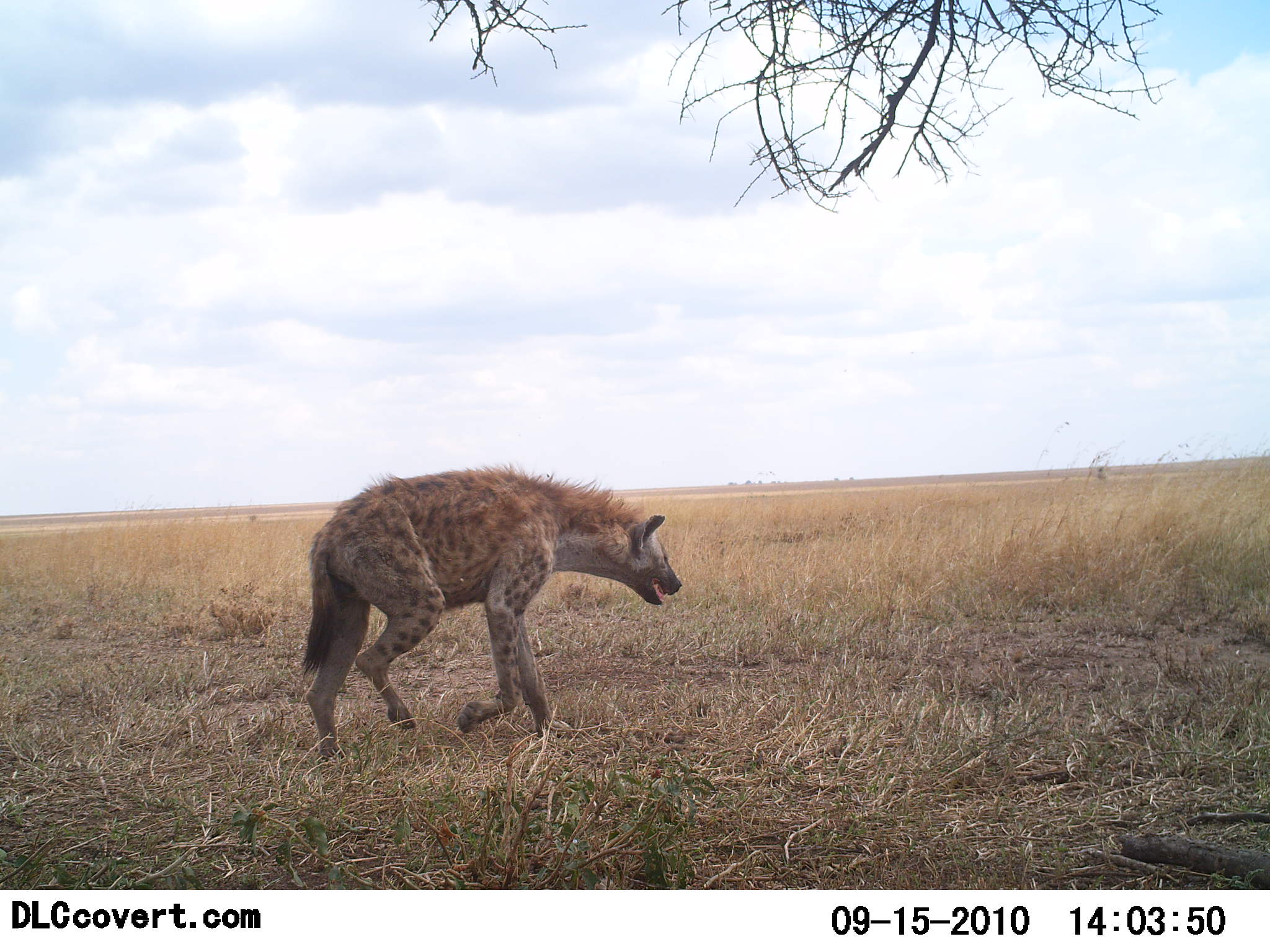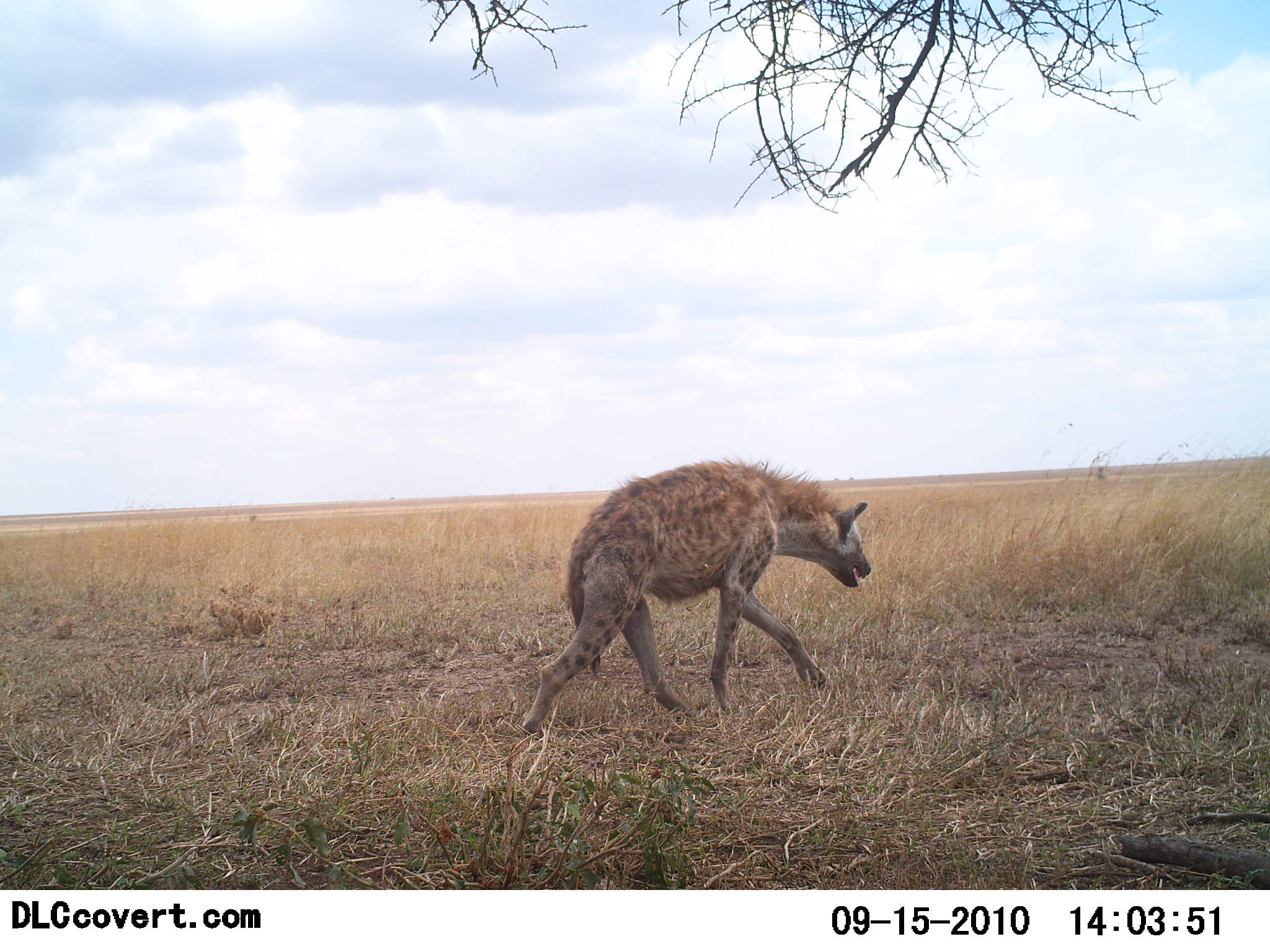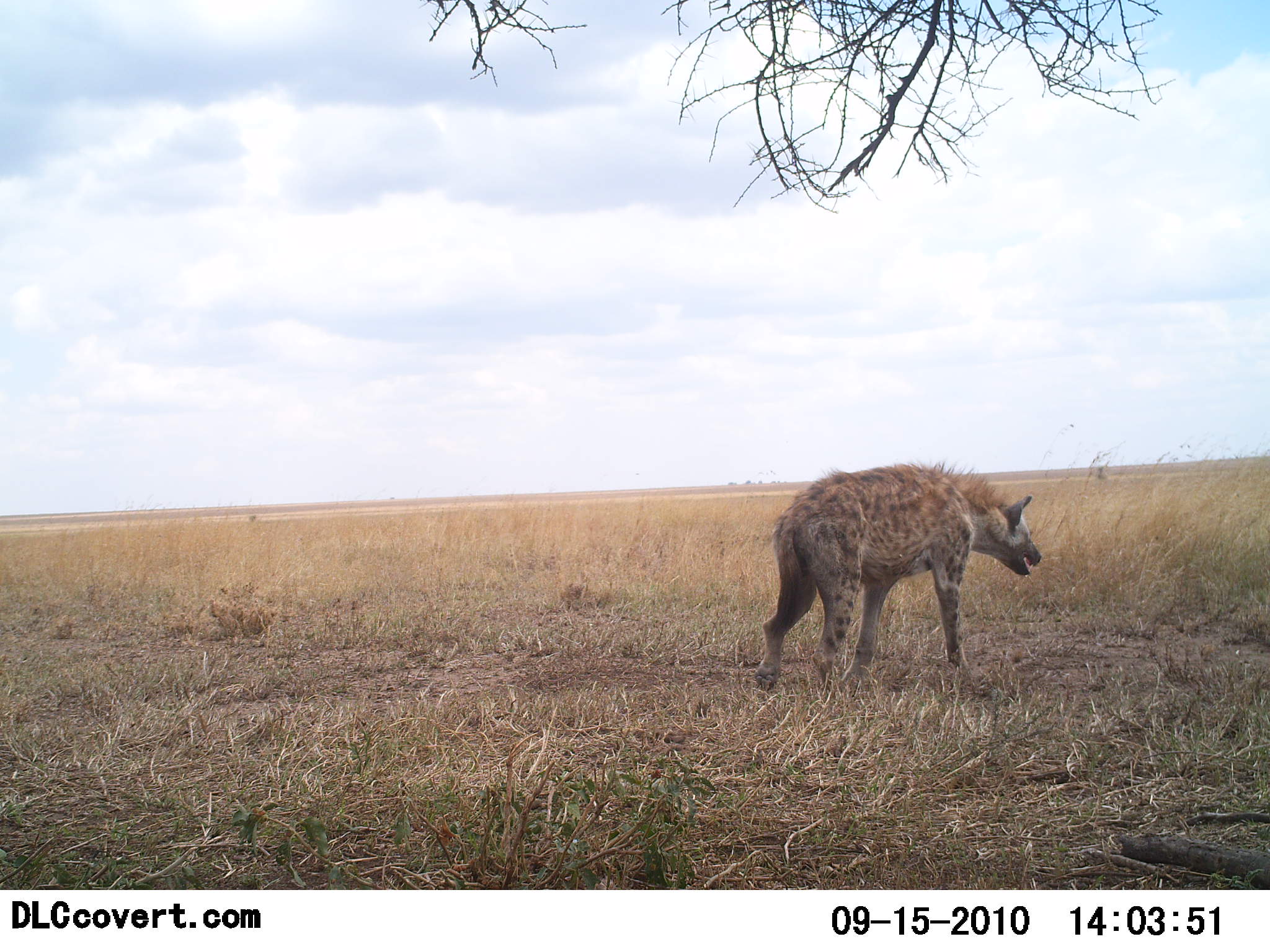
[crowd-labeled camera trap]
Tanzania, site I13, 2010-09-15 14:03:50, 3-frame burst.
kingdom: Animalia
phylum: Chordata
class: Mammalia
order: Carnivora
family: Hyaenidae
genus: Crocuta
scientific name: Crocuta crocuta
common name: spotted hyena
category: hyenaspotted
Hyenaspotted (spotted hyena) (Crocuta crocuta), count 1. Behavior (volunteer vote fractions): standing 0%, resting 0%, moving 100%, interacting 0%. Young present (vote fraction): 0%. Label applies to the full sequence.